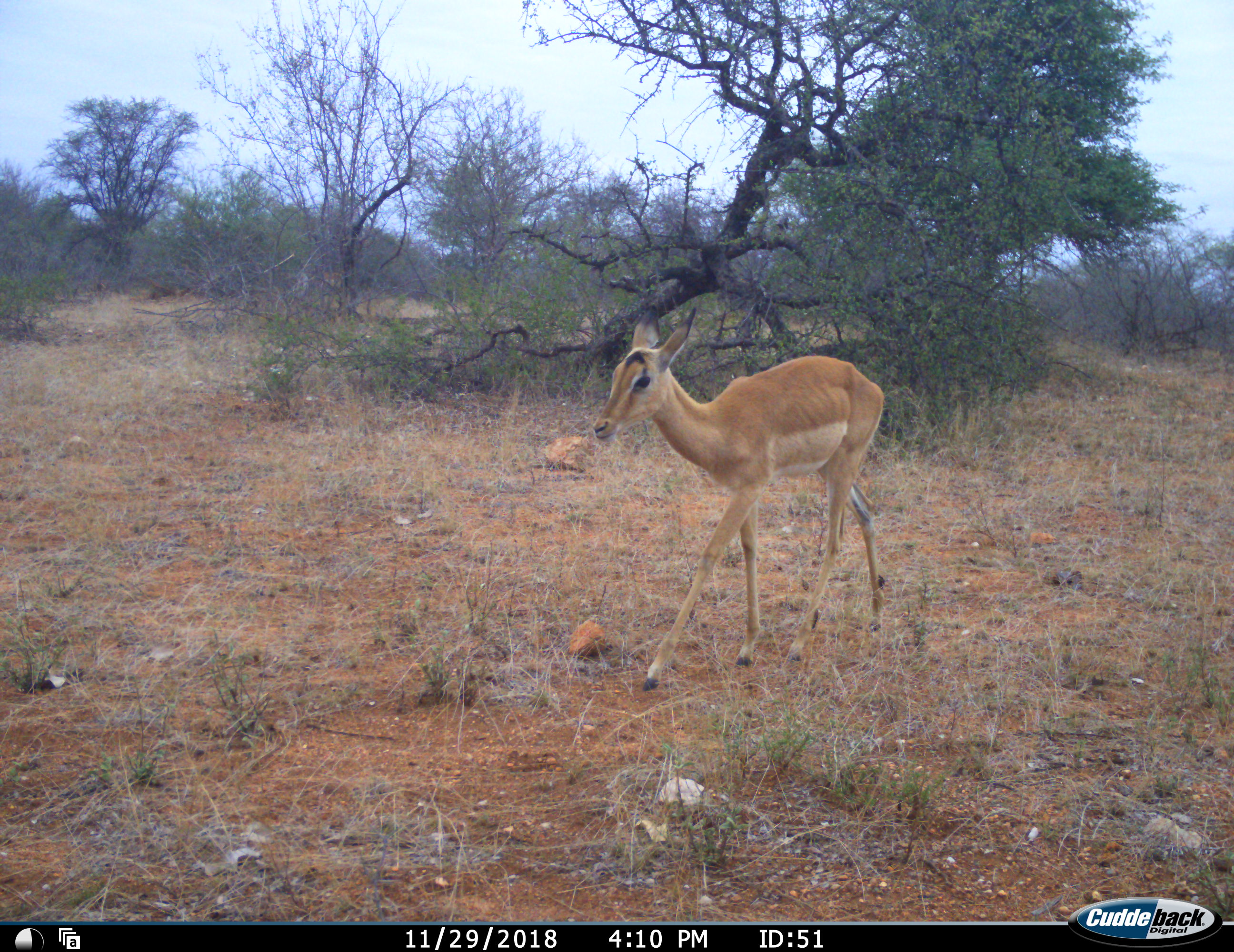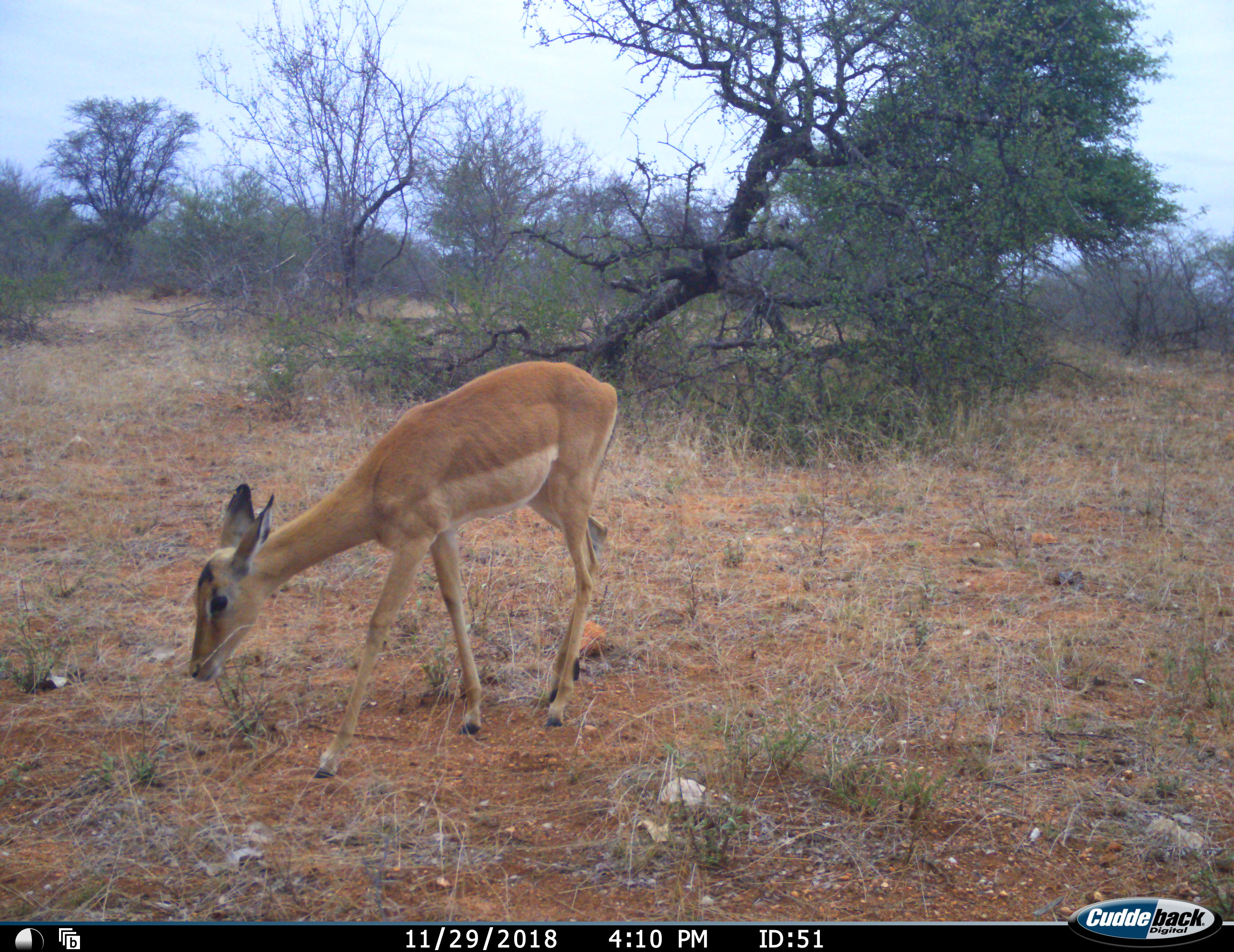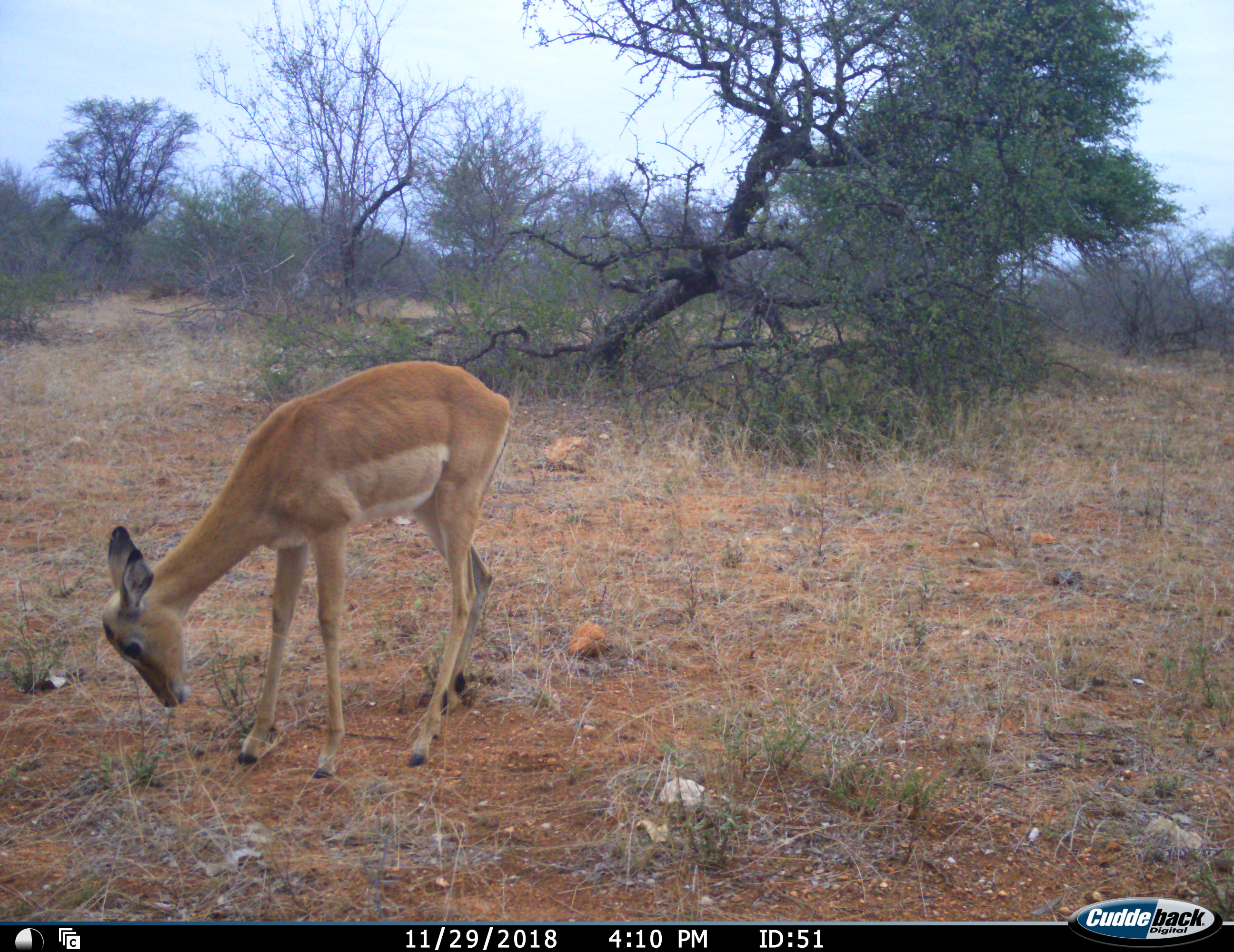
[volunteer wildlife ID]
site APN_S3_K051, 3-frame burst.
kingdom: Animalia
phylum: Chordata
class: Mammalia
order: Artiodactyla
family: Bovidae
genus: Aepyceros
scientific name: Aepyceros melampus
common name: impala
Impala (Aepyceros melampus), count 1. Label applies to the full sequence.